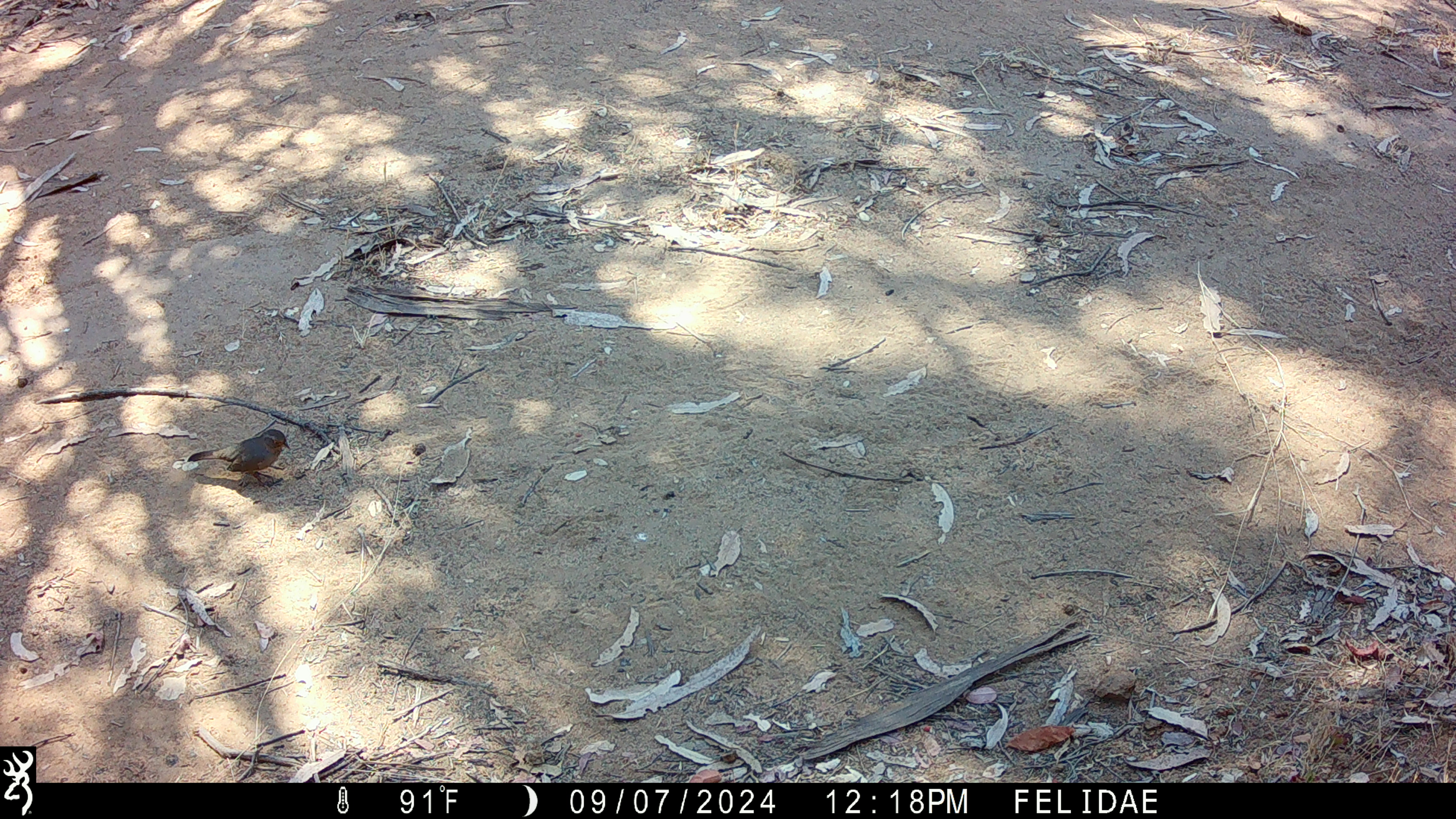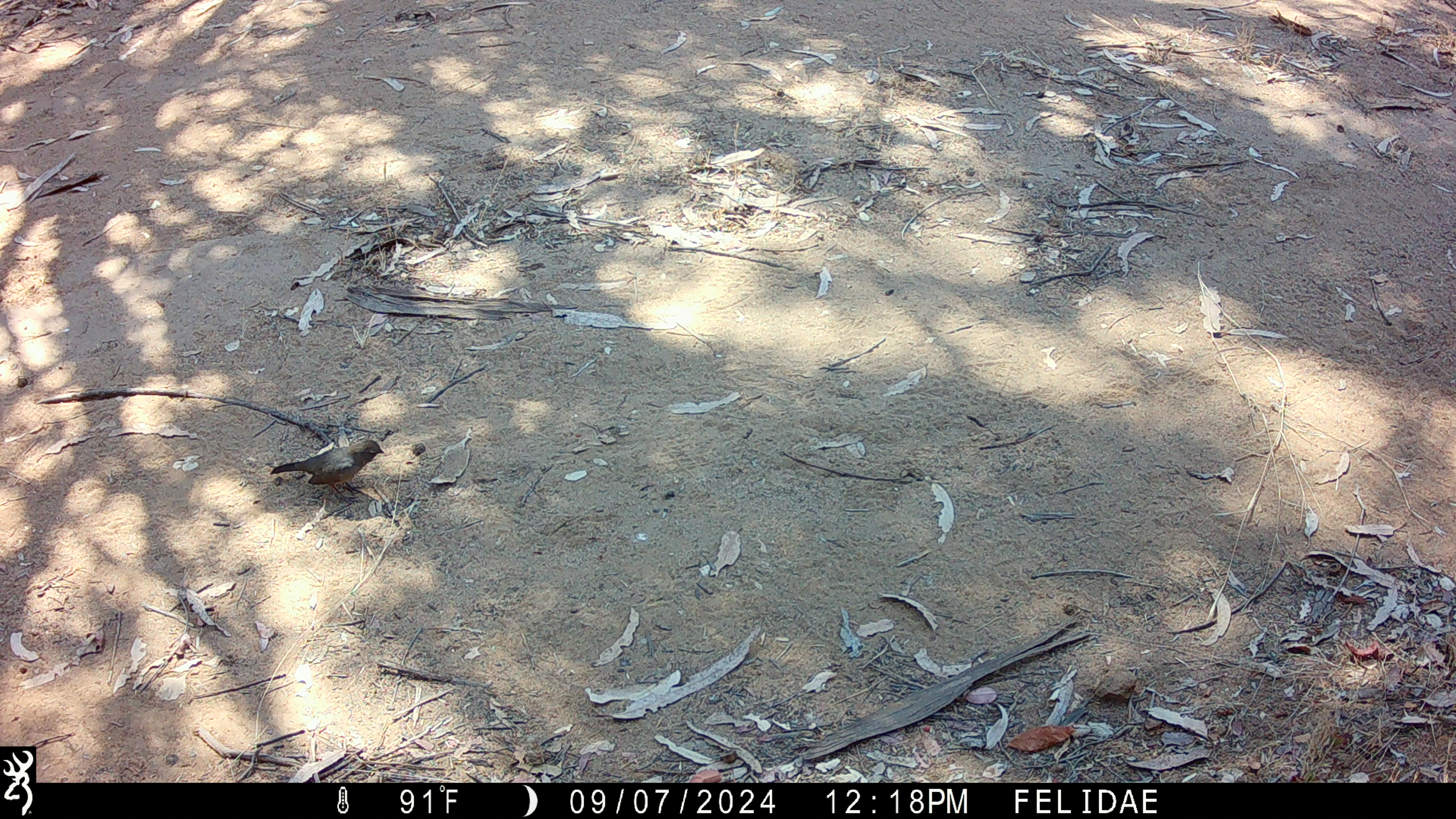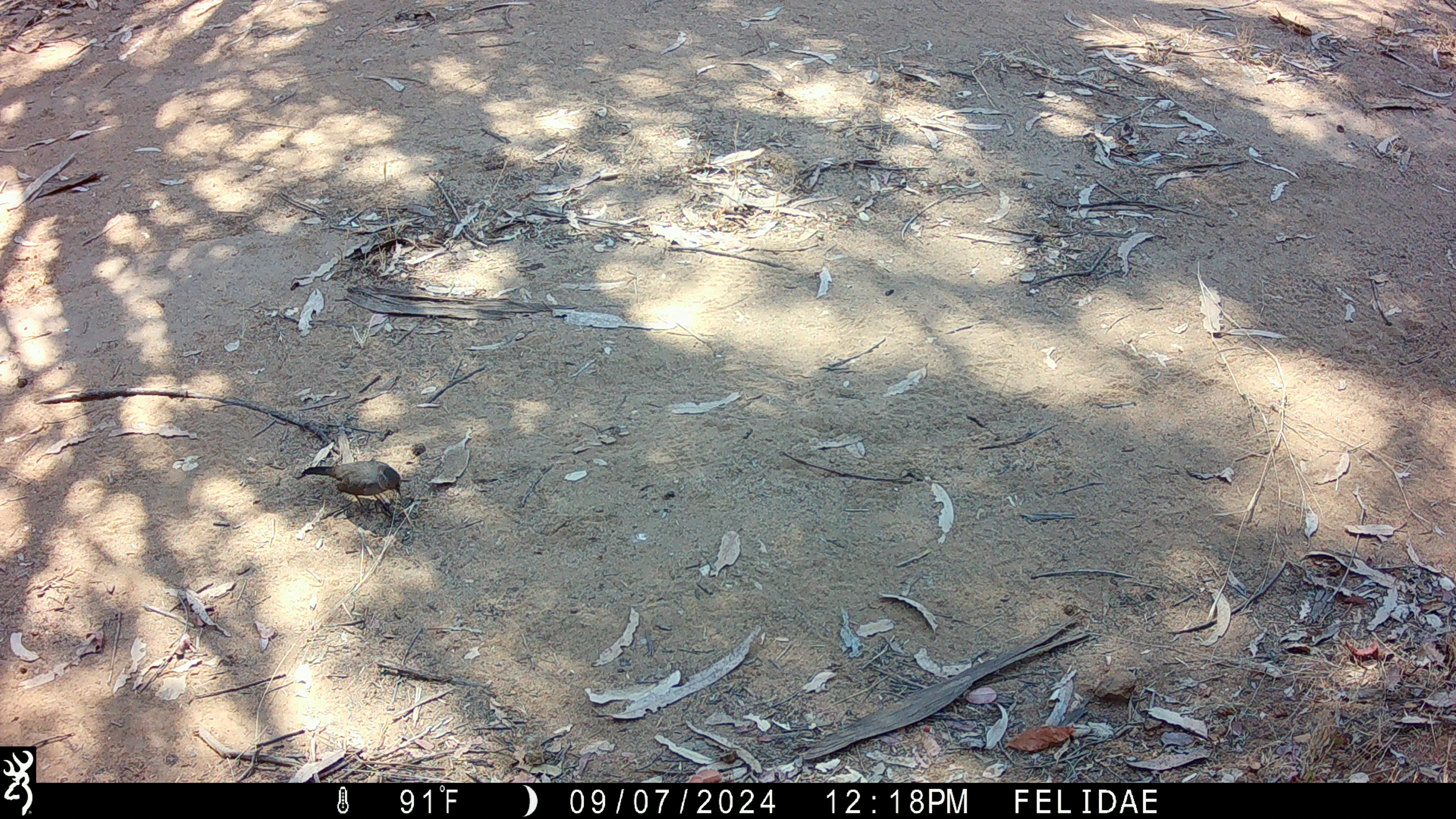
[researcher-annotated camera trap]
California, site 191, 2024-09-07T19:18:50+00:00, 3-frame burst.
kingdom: Animalia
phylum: Chordata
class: Aves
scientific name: Aves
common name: bird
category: unknown bird